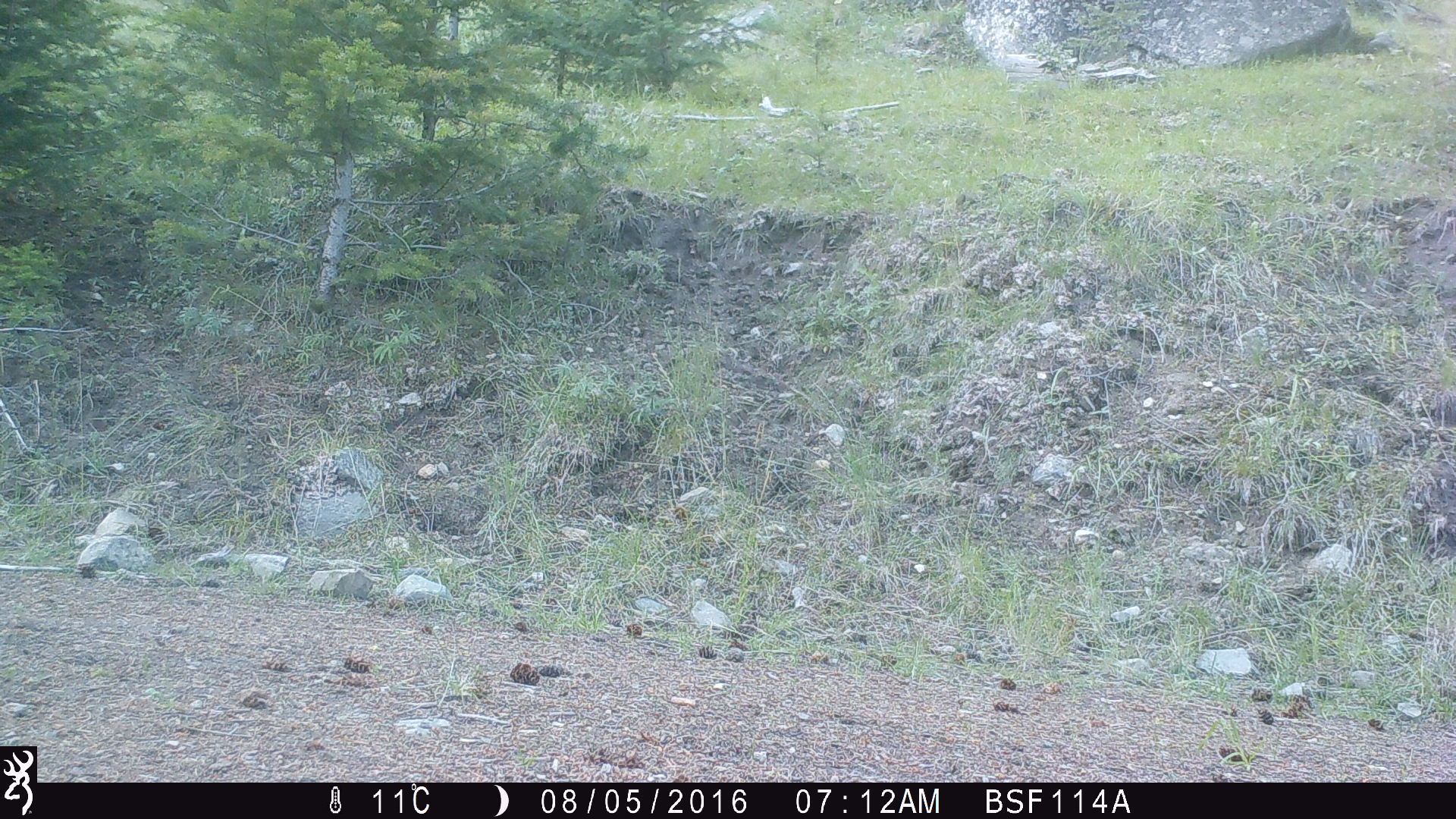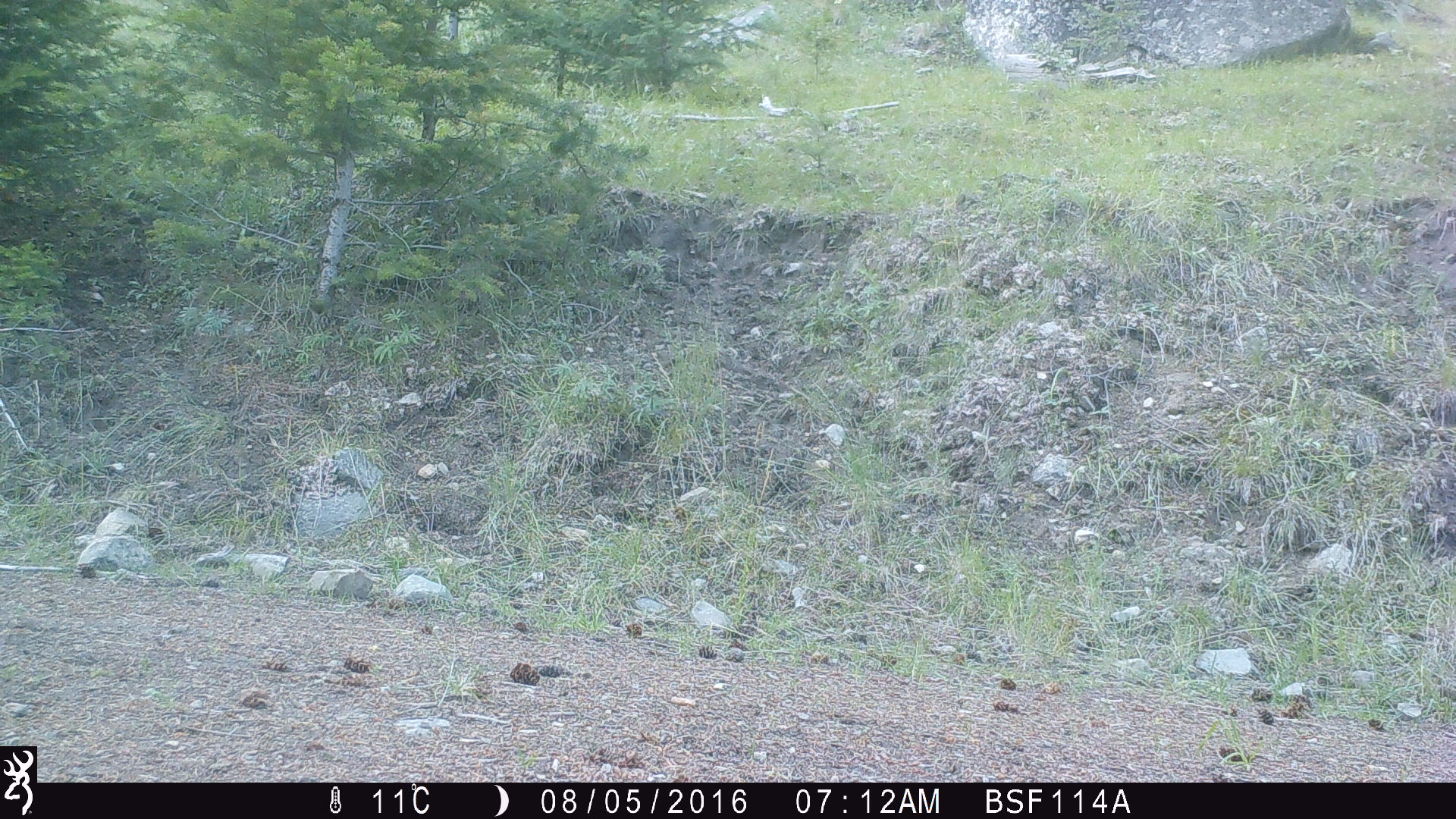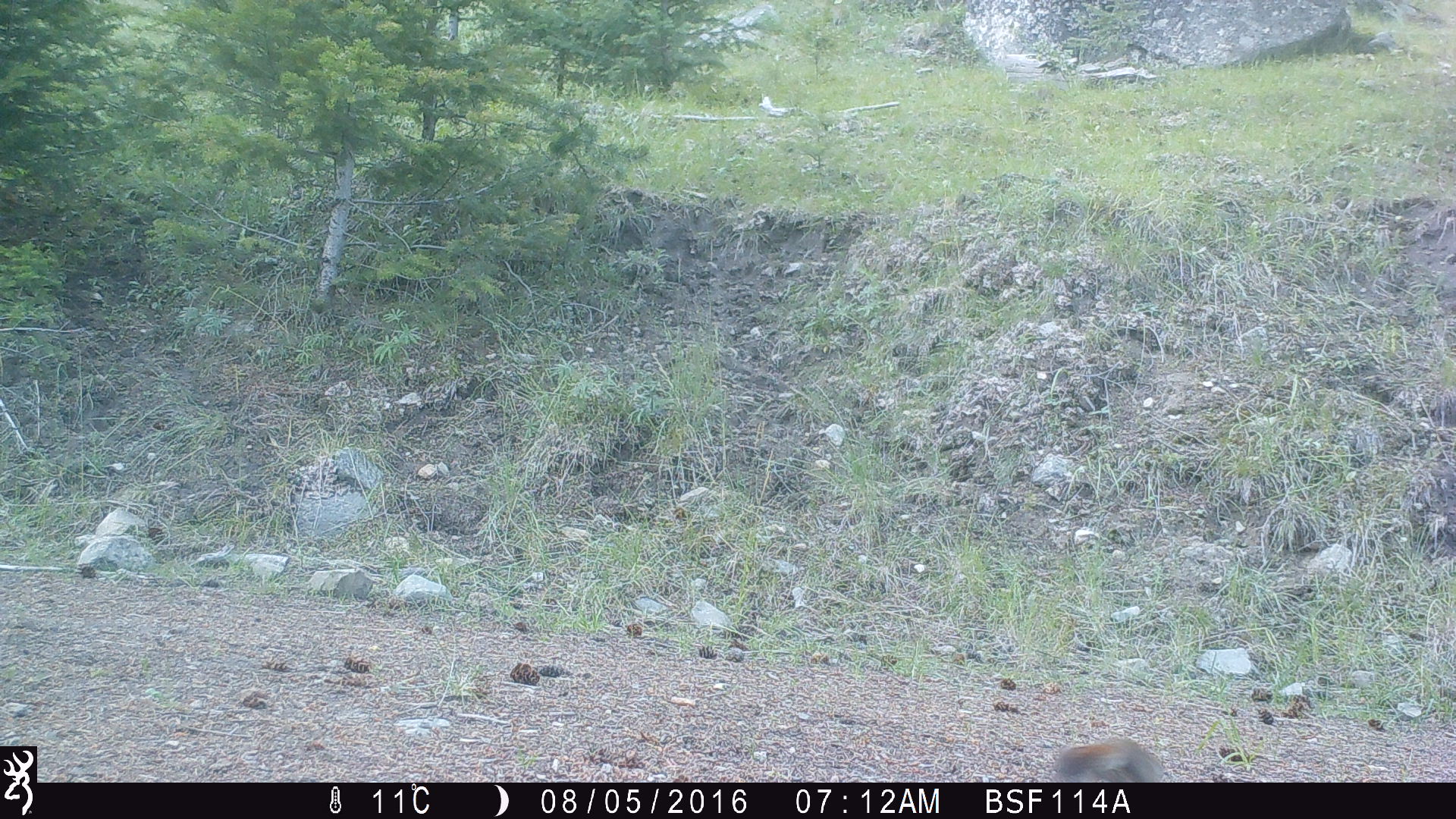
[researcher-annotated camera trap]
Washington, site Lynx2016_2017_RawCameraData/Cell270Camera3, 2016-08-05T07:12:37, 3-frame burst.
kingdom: Animalia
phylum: Chordata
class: Mammalia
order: Artiodactyla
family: Bovidae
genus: Bos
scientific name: Bos taurus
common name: domestic cattle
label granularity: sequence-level